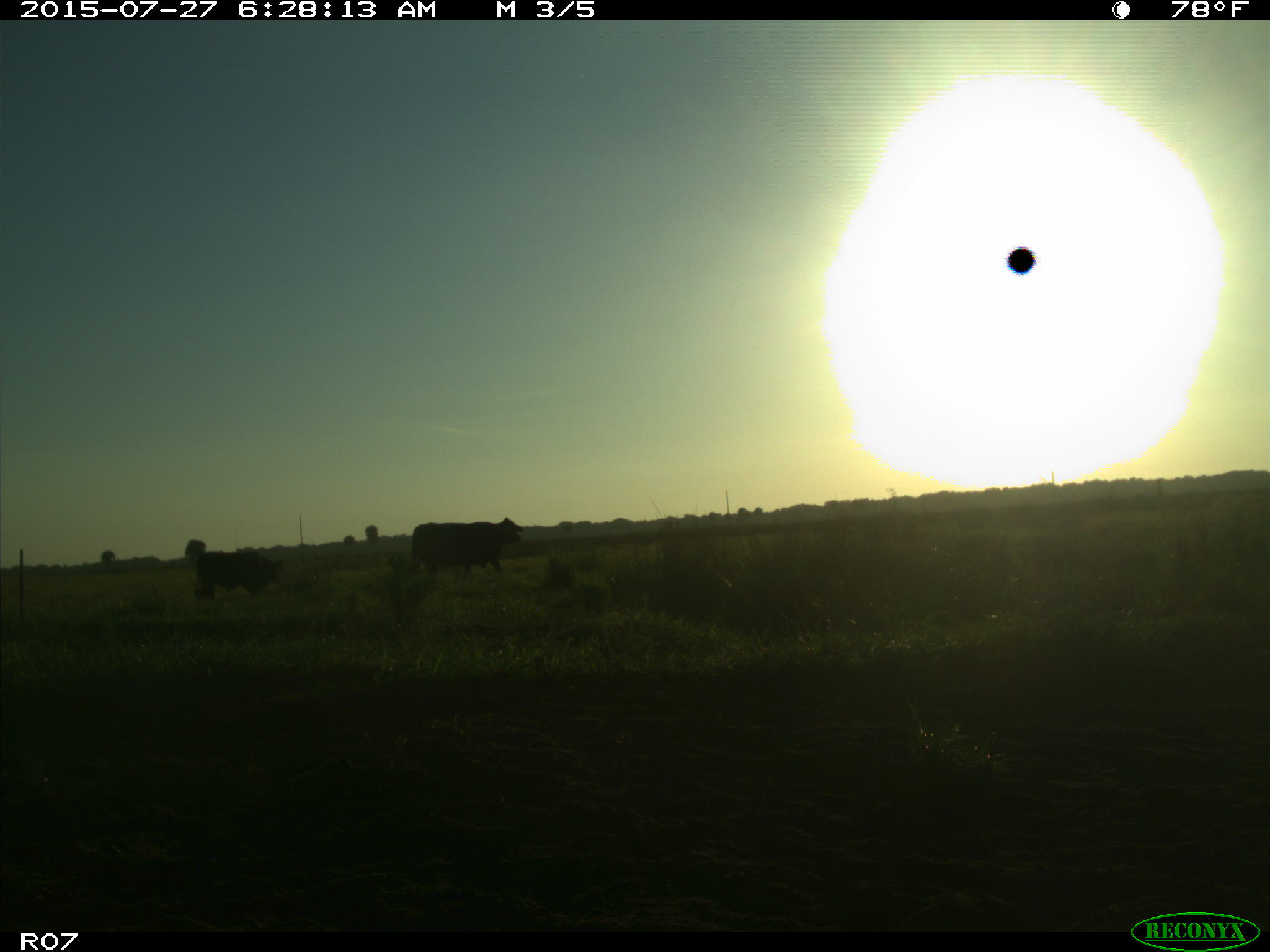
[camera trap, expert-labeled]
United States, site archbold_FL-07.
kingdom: Animalia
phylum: Chordata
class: Mammalia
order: Artiodactyla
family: Bovidae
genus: Bos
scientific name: Bos taurus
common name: domestic cow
Bos taurus (domestic cow).